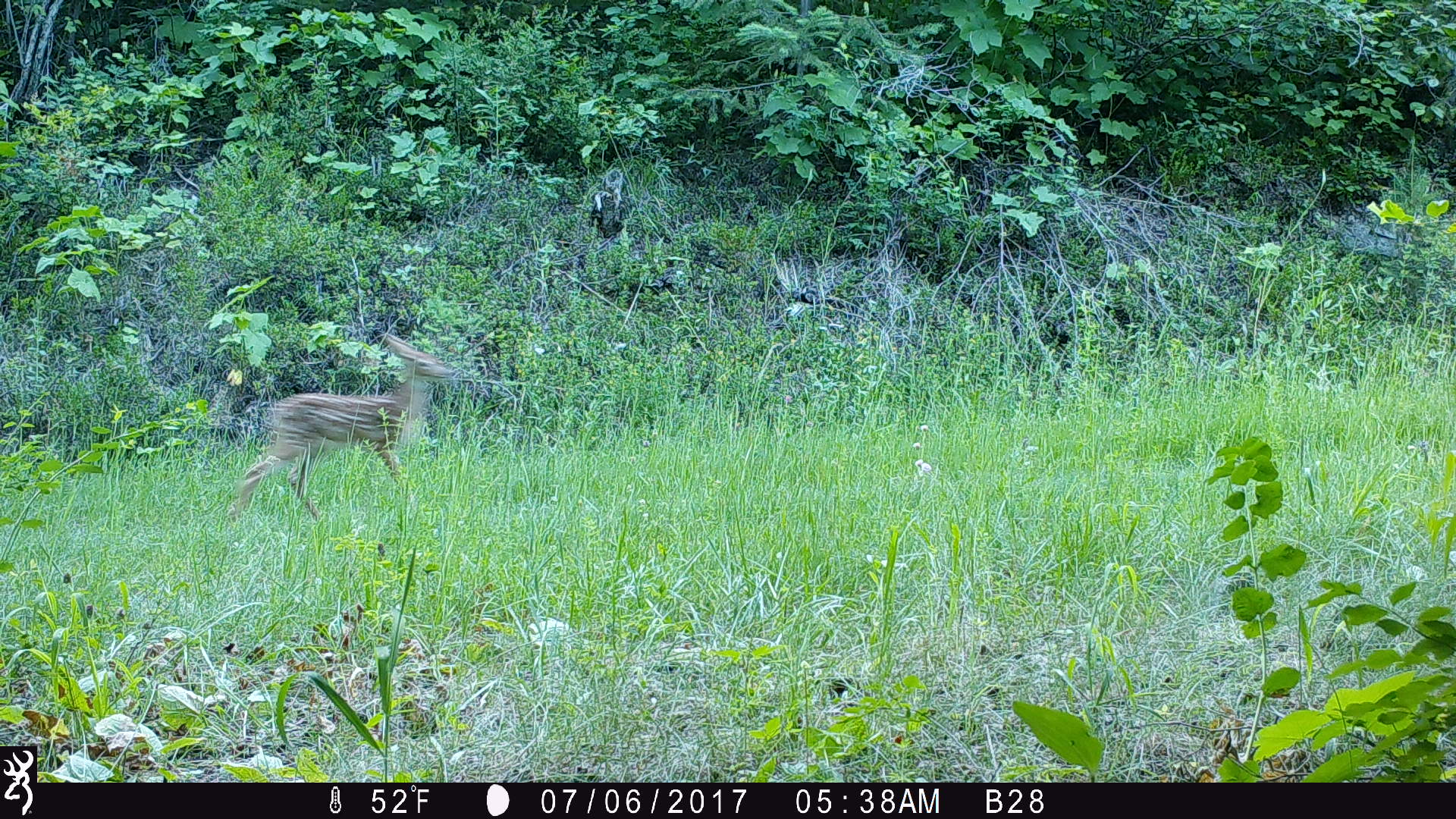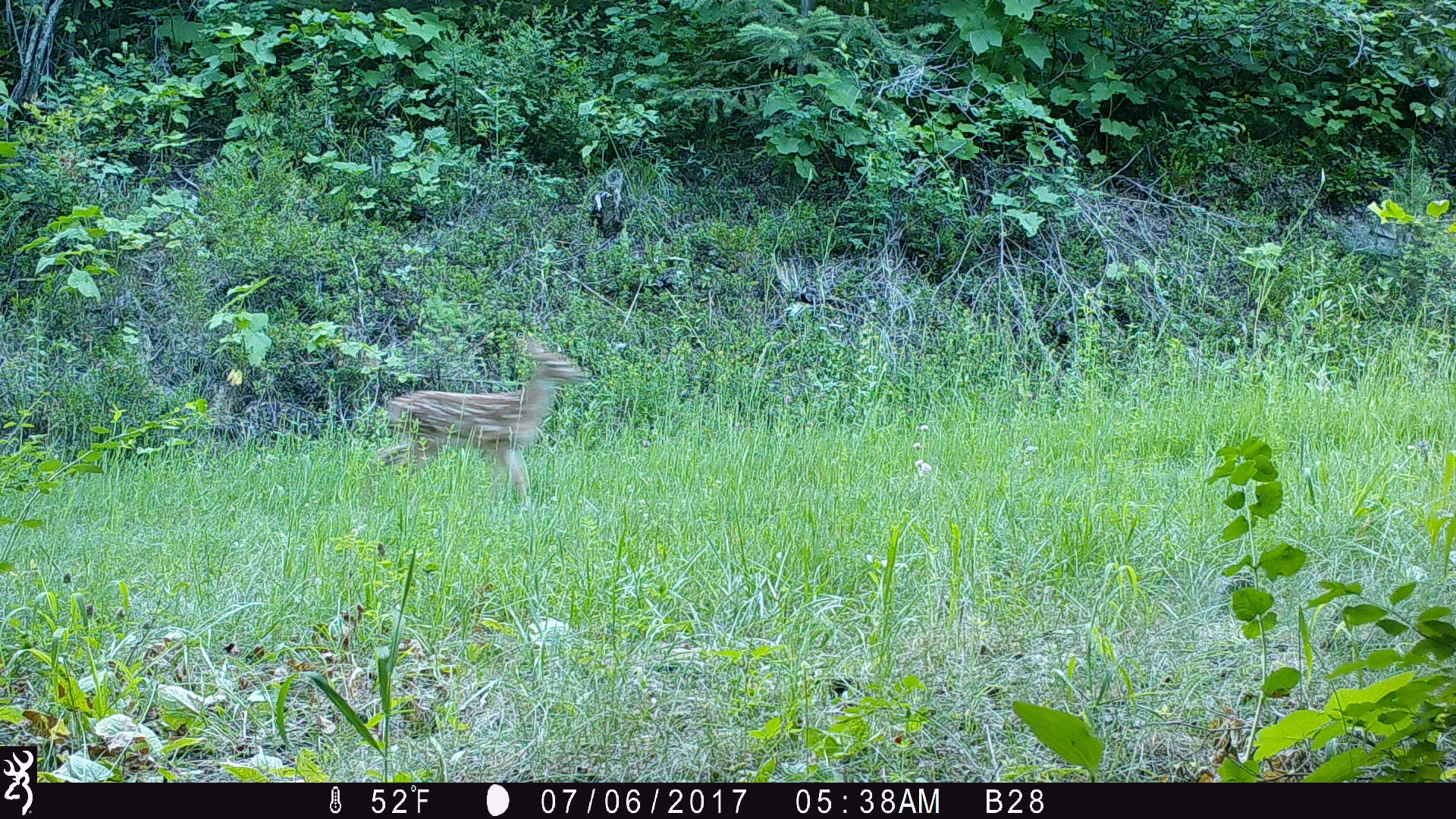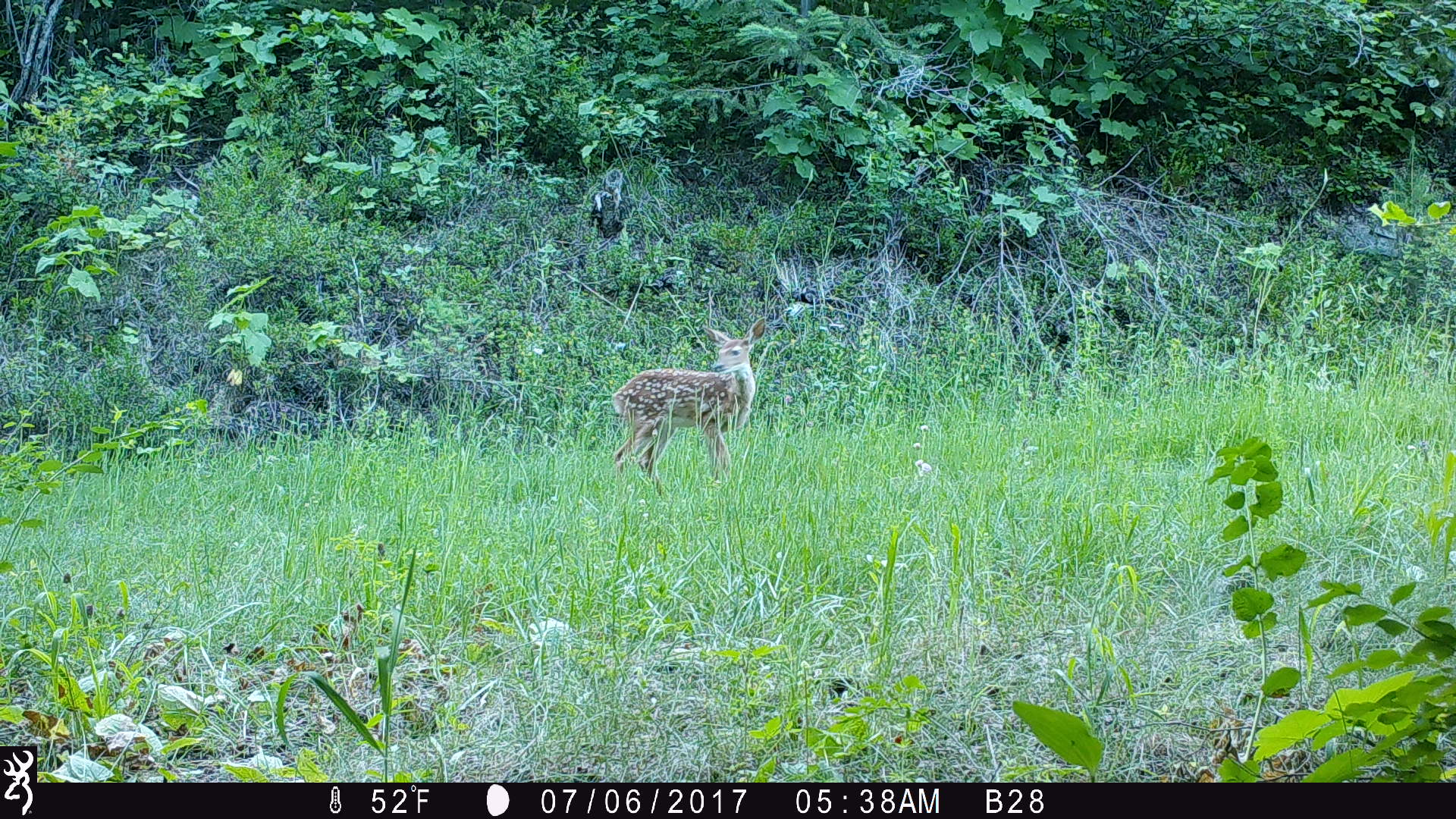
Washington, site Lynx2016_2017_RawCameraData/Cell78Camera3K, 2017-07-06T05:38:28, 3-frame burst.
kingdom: Animalia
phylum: Chordata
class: Mammalia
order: Artiodactyla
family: Cervidae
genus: Odocoileus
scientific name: Odocoileus virginianus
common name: white-tailed deer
Odocoileus virginianus (white-tailed deer). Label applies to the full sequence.